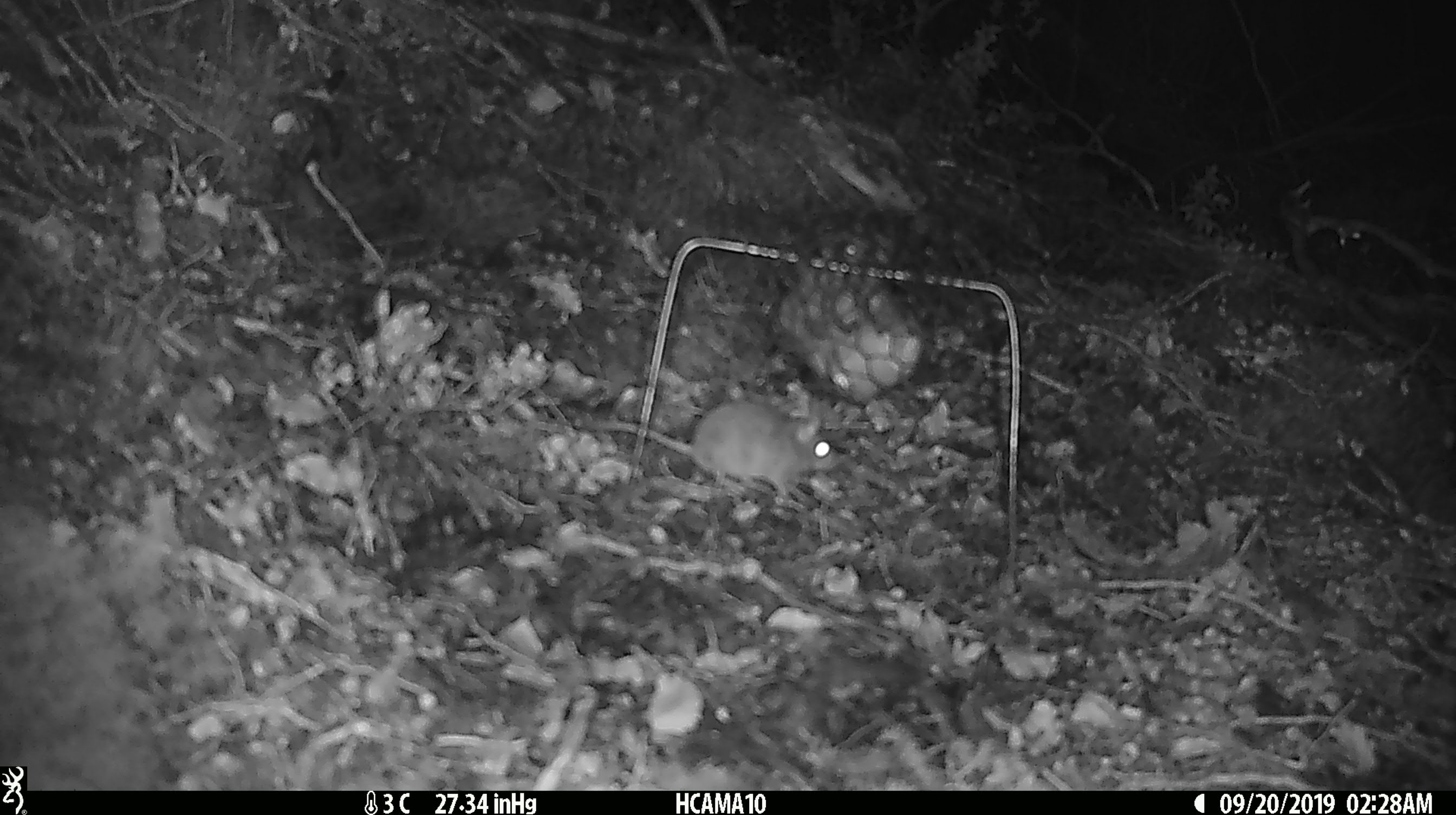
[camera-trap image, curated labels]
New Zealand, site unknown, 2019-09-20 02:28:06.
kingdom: Animalia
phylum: Chordata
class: Mammalia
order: Rodentia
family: Muridae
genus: Mus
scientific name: Mus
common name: mouse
Mouse (Mus).